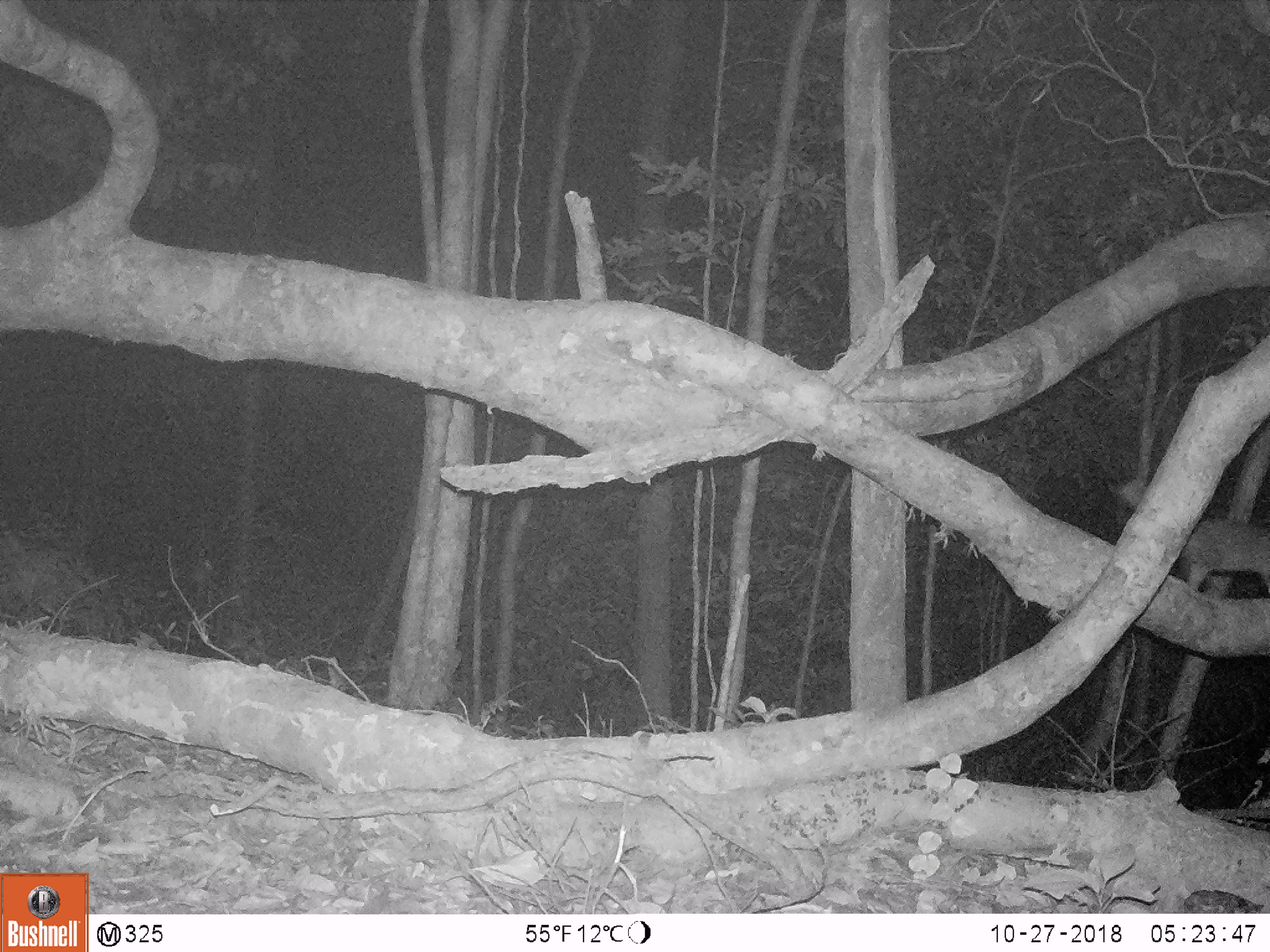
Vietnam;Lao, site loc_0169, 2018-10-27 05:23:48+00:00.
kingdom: Animalia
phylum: Chordata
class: Mammalia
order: Carnivora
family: Mustelidae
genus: Melogale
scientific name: Melogale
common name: ferret badger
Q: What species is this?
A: Ferret badger (Melogale).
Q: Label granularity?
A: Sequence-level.